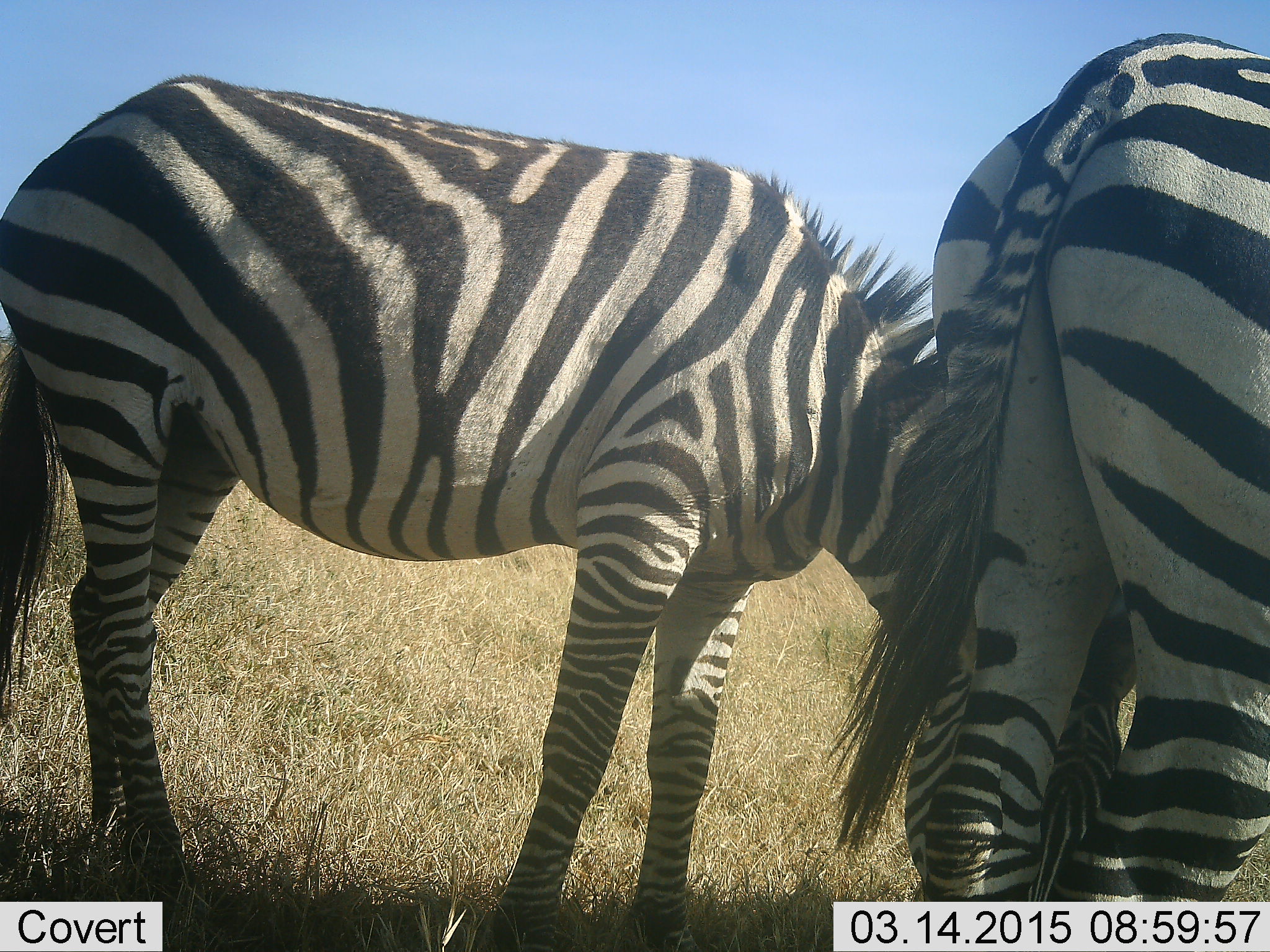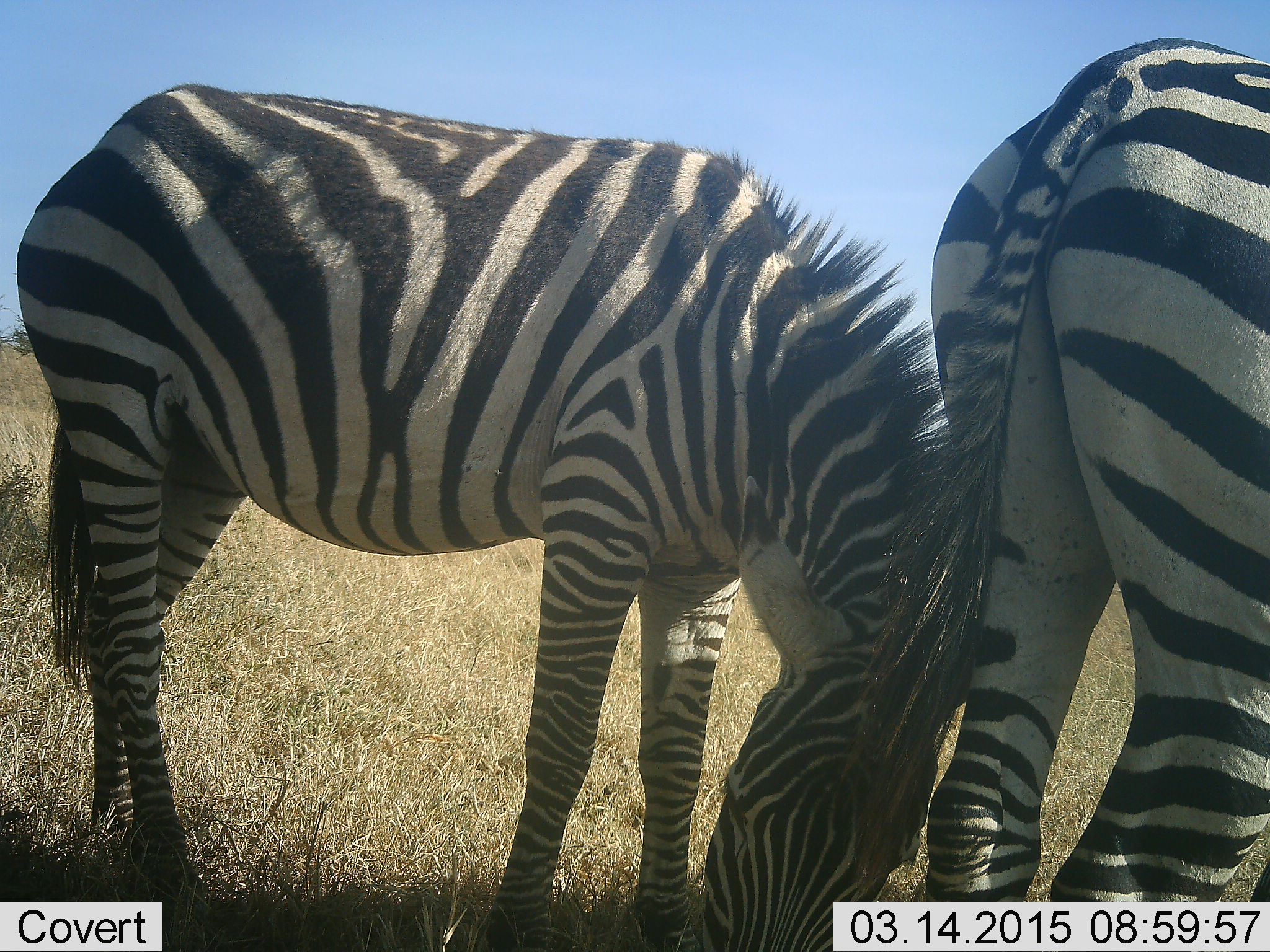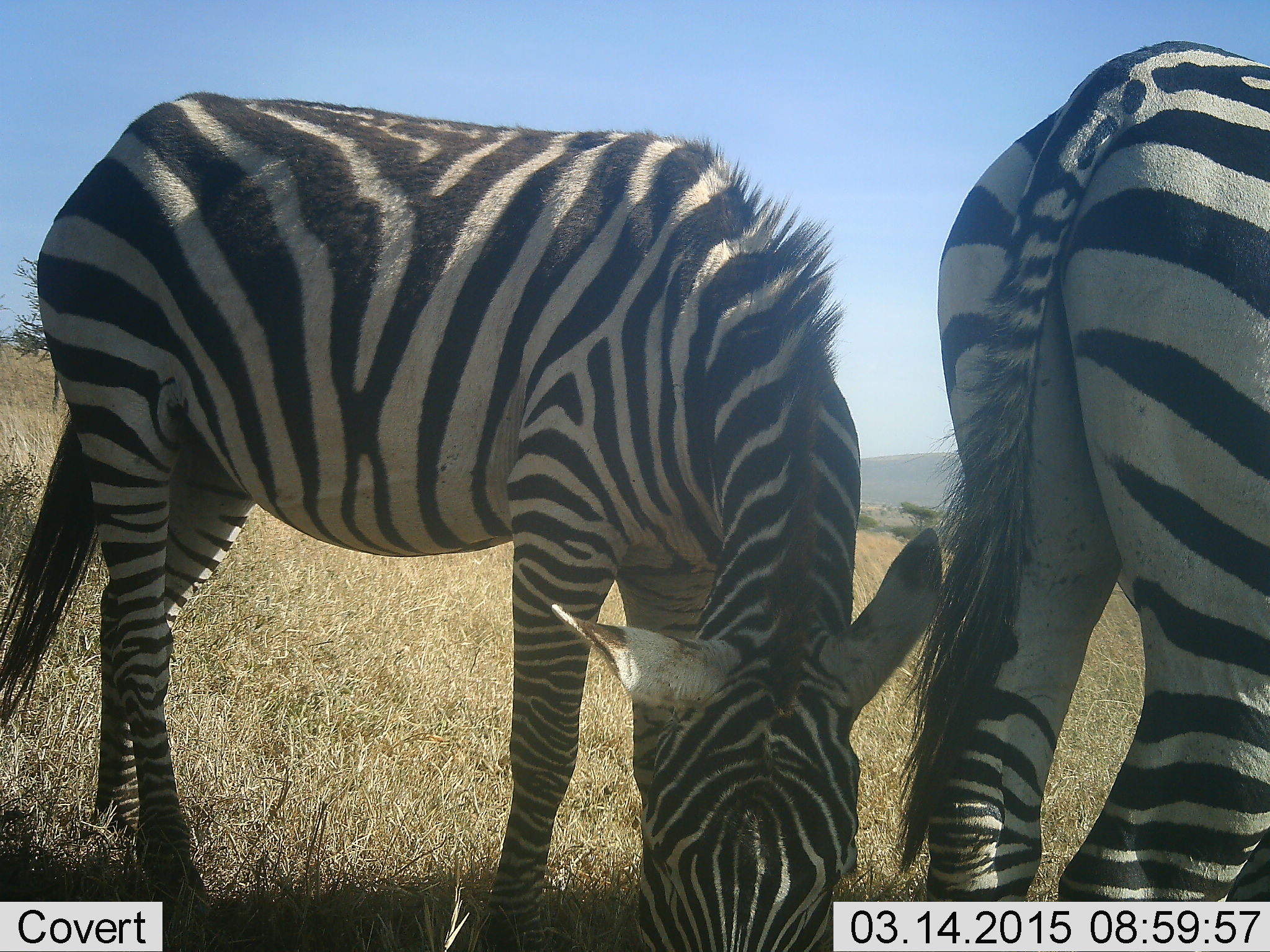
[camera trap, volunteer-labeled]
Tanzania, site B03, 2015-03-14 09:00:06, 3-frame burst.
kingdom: Animalia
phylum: Chordata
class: Mammalia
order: Perissodactyla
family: Equidae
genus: Equus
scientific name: Equus quagga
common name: plains zebra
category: zebra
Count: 2.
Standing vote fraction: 50%.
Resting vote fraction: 0%.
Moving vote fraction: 0%.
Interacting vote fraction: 20%.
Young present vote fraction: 10%.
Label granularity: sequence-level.